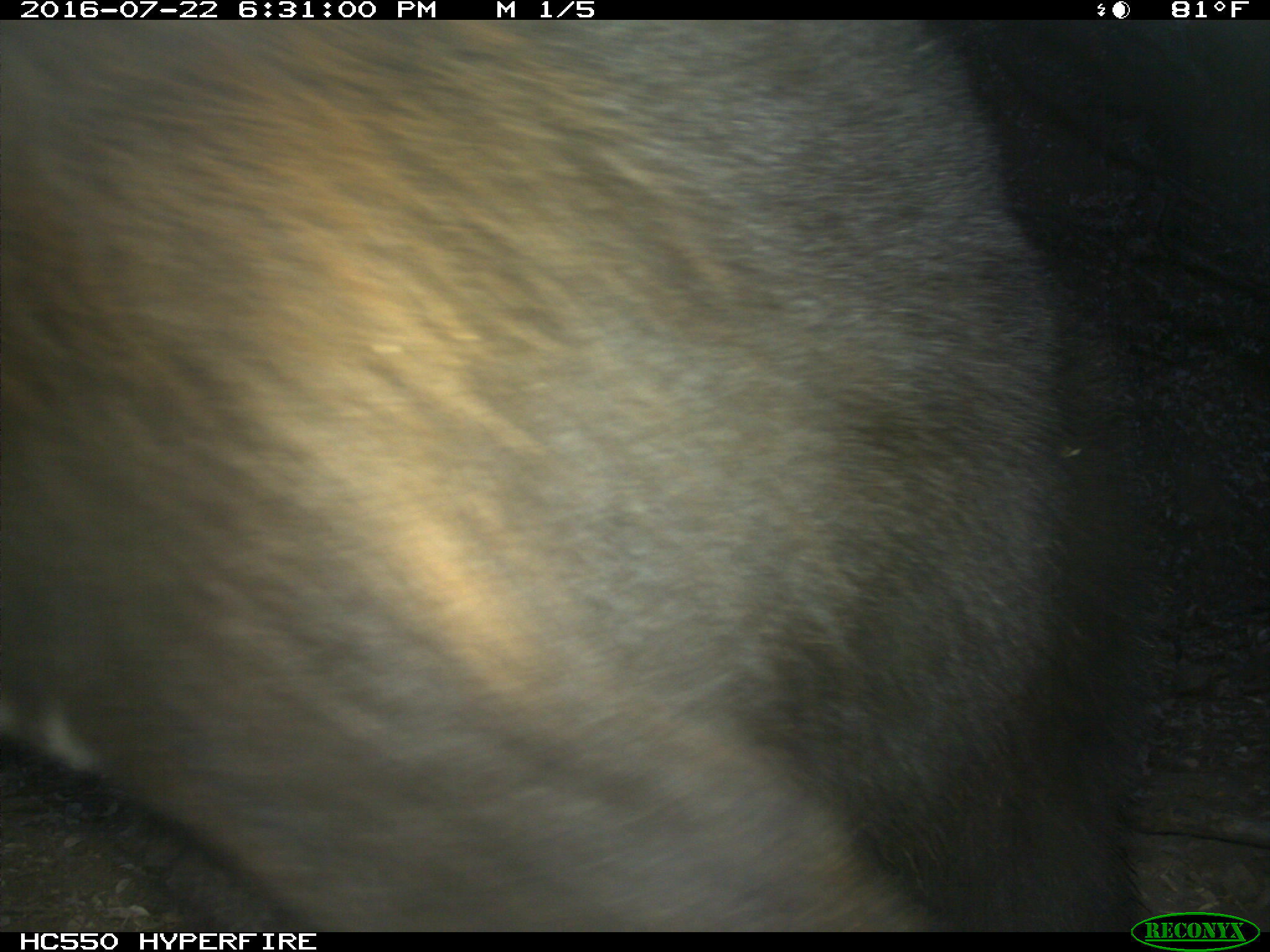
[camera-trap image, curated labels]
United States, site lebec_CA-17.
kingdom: Animalia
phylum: Chordata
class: Mammalia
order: Carnivora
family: Ursidae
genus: Ursus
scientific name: Ursus americanus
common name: american black bear